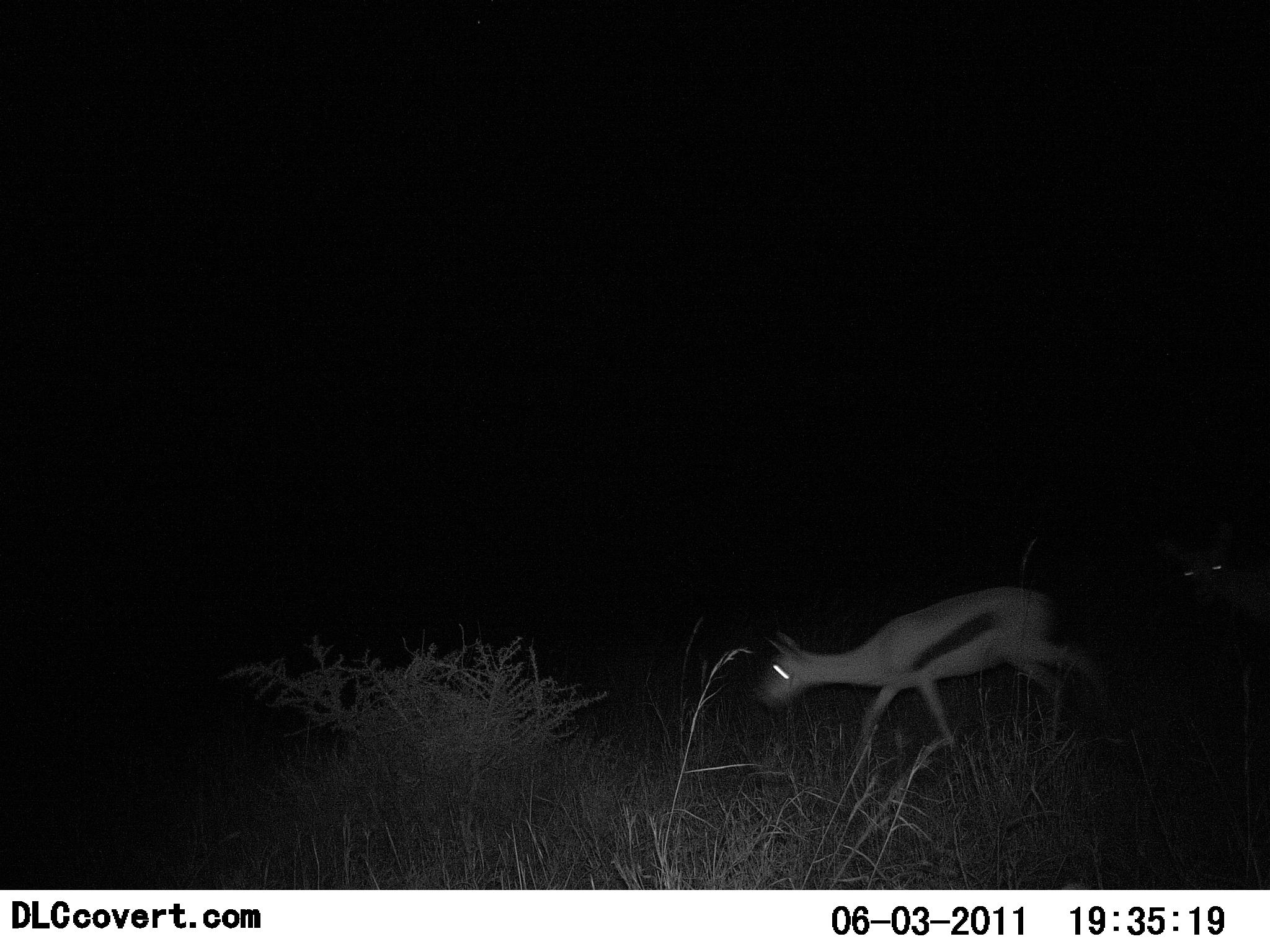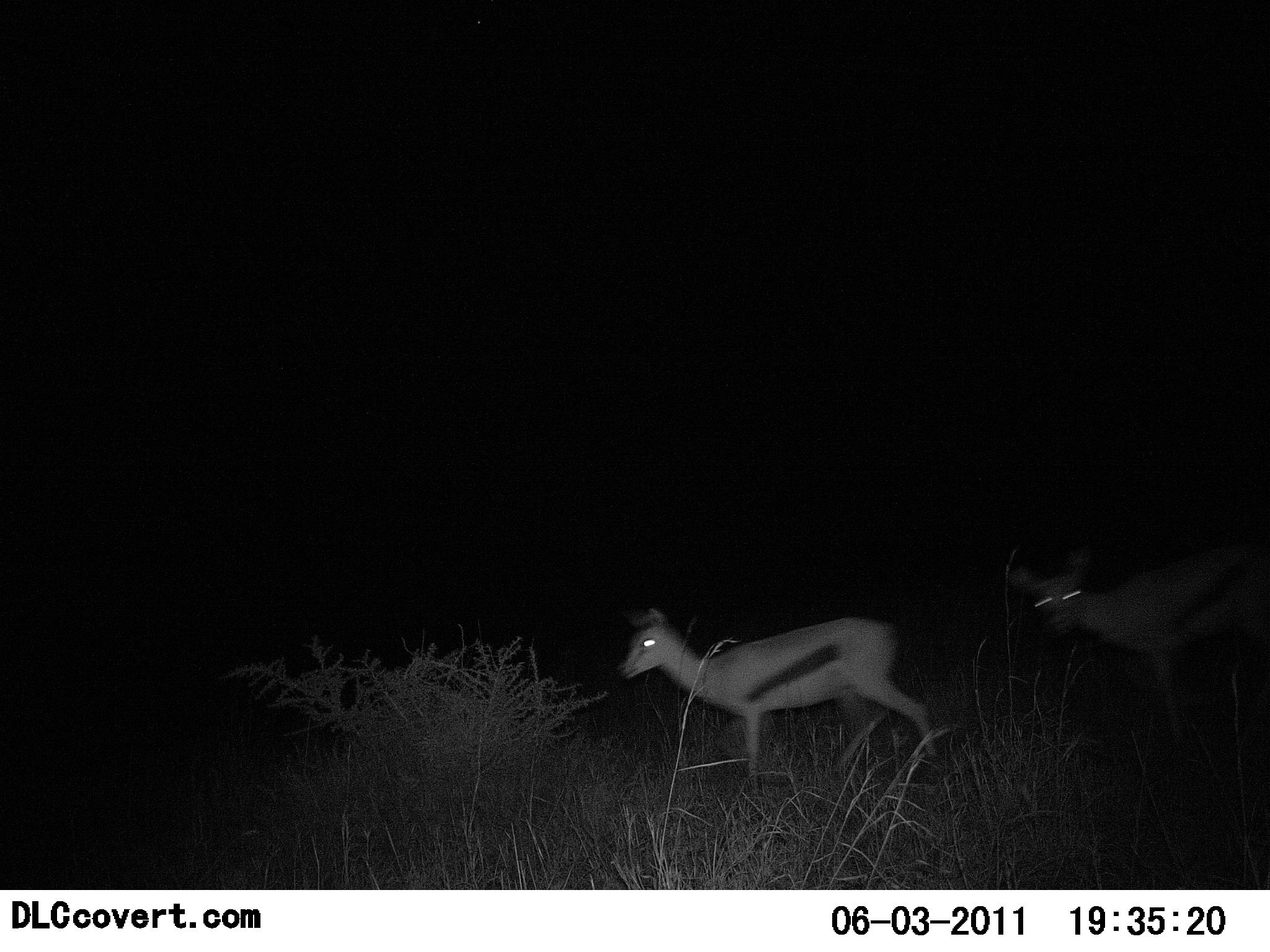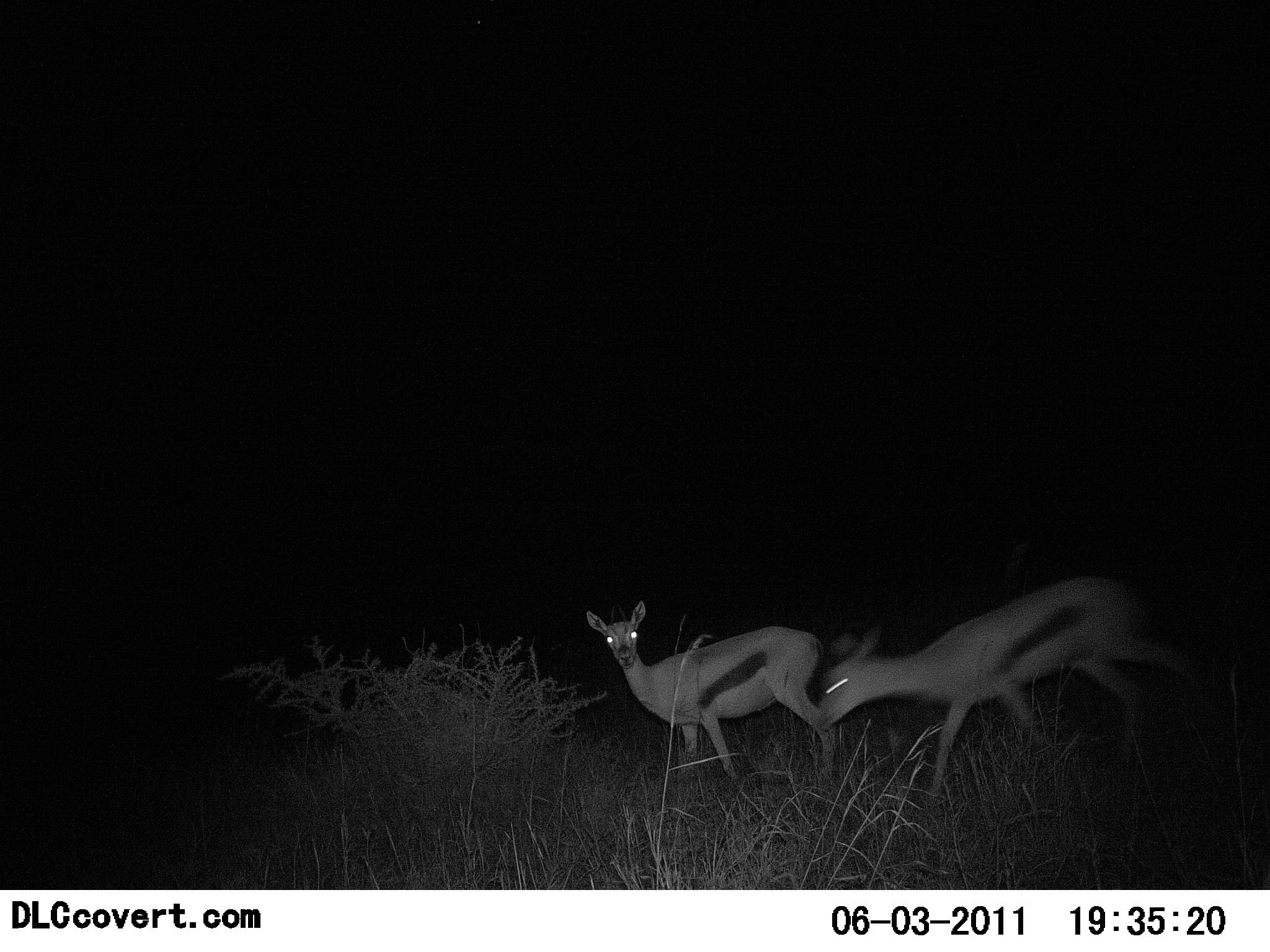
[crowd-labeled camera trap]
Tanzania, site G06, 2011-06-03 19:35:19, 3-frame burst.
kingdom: Animalia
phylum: Chordata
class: Mammalia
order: Artiodactyla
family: Bovidae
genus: Eudorcas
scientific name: Eudorcas thomsonii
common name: thomson's gazelle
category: gazellethomsons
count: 2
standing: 0%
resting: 0%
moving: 100%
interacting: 0%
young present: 0%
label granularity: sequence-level